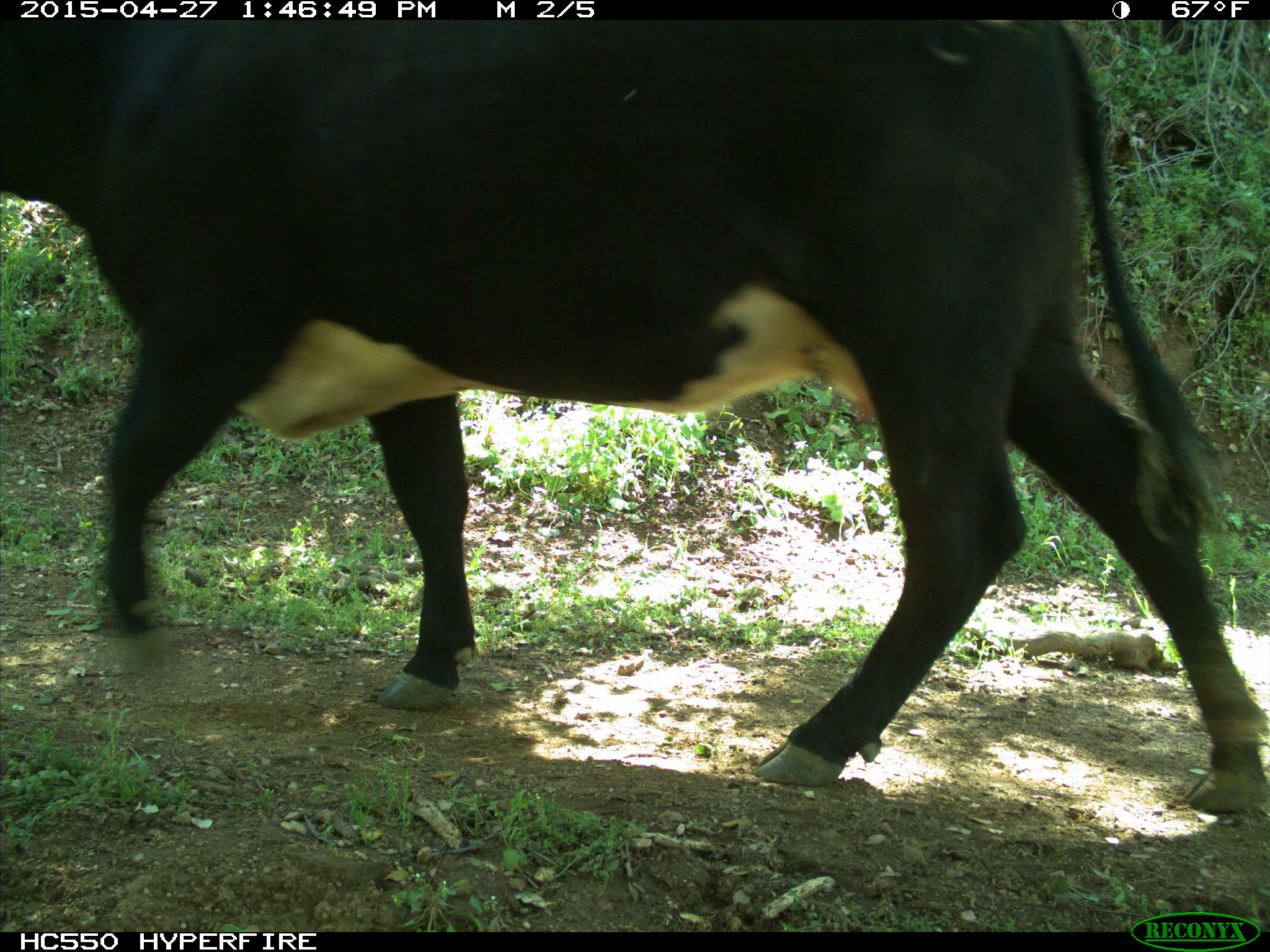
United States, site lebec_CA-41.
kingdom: Animalia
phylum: Chordata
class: Mammalia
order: Artiodactyla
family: Bovidae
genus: Bos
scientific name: Bos taurus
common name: domestic cow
Bos taurus (domestic cow).